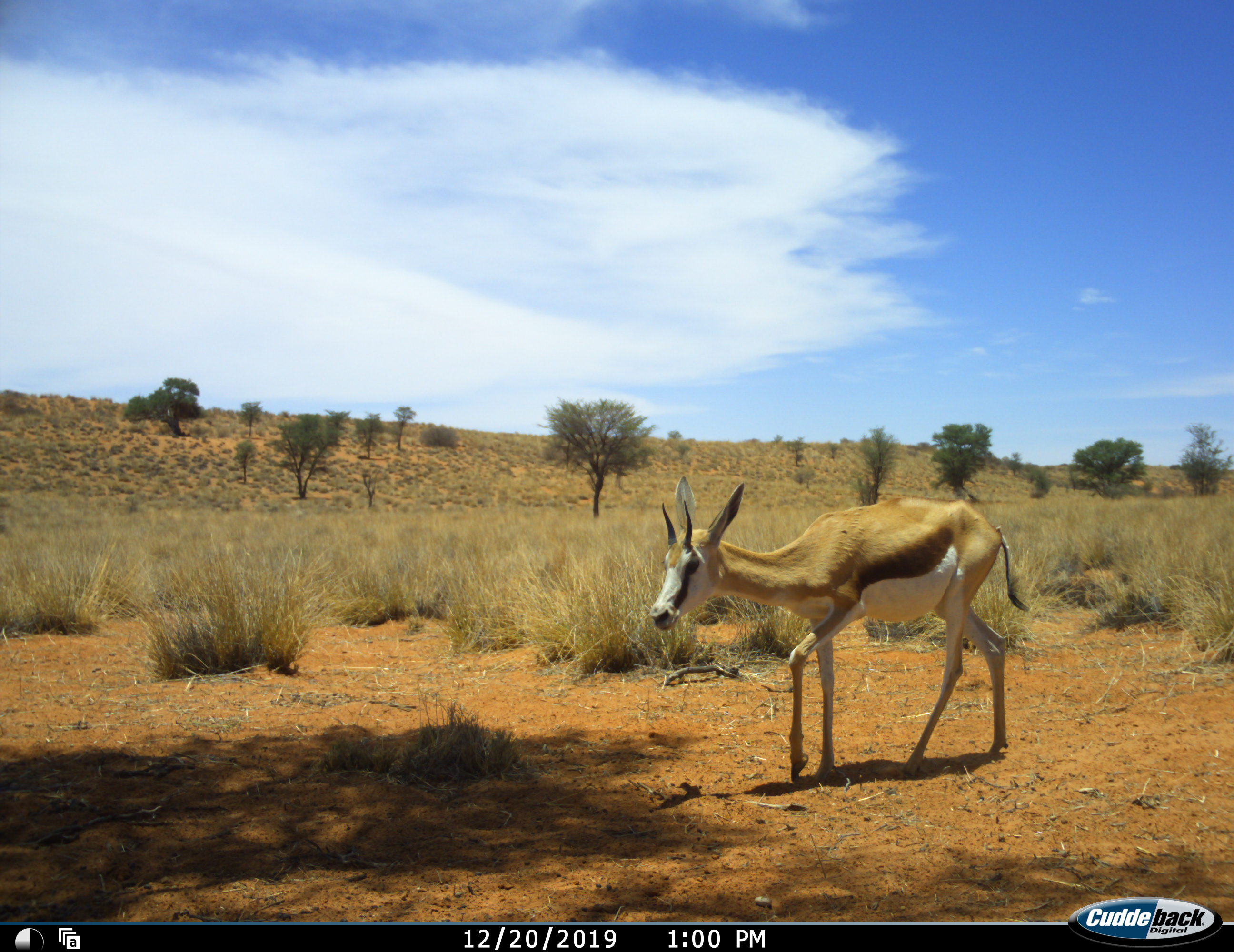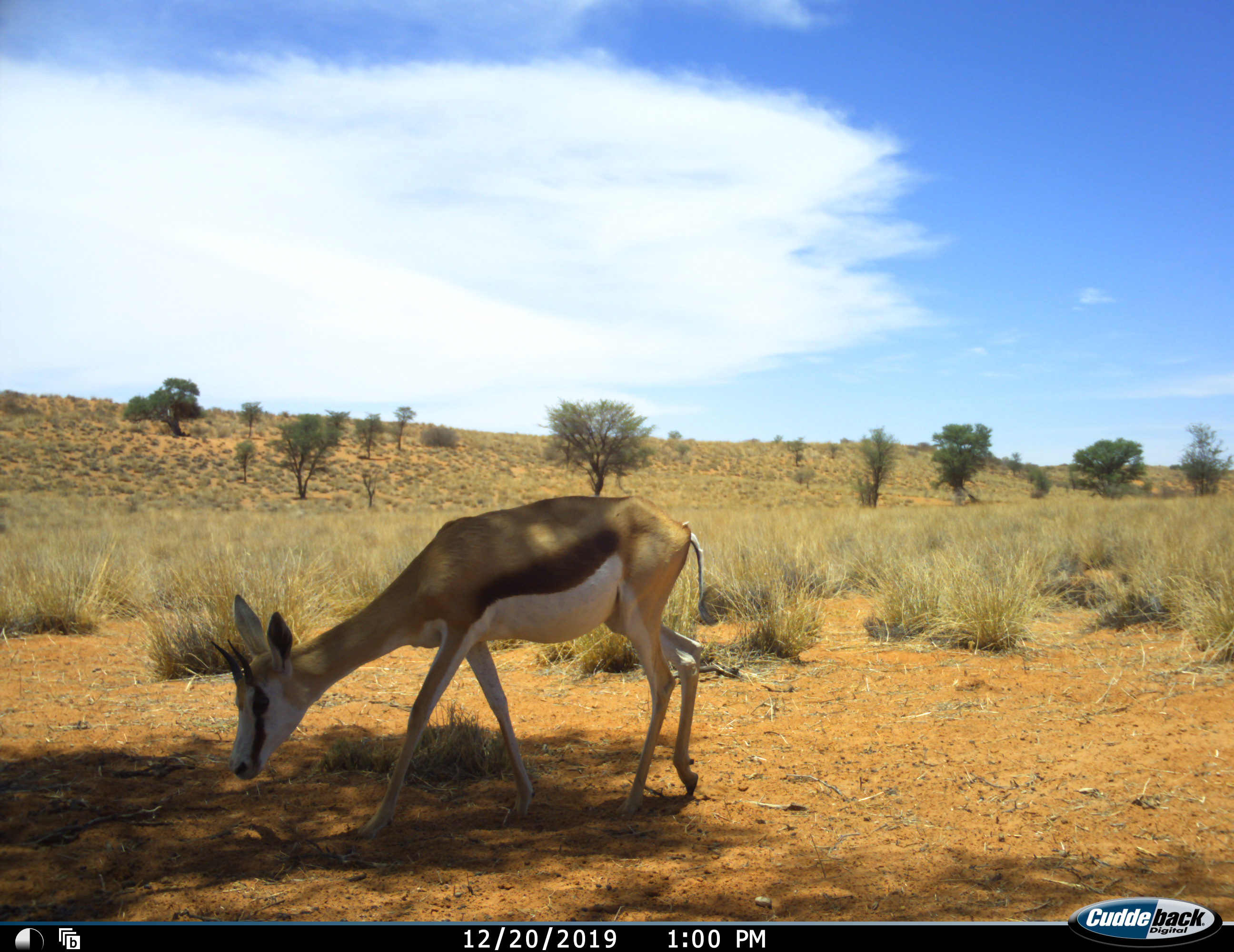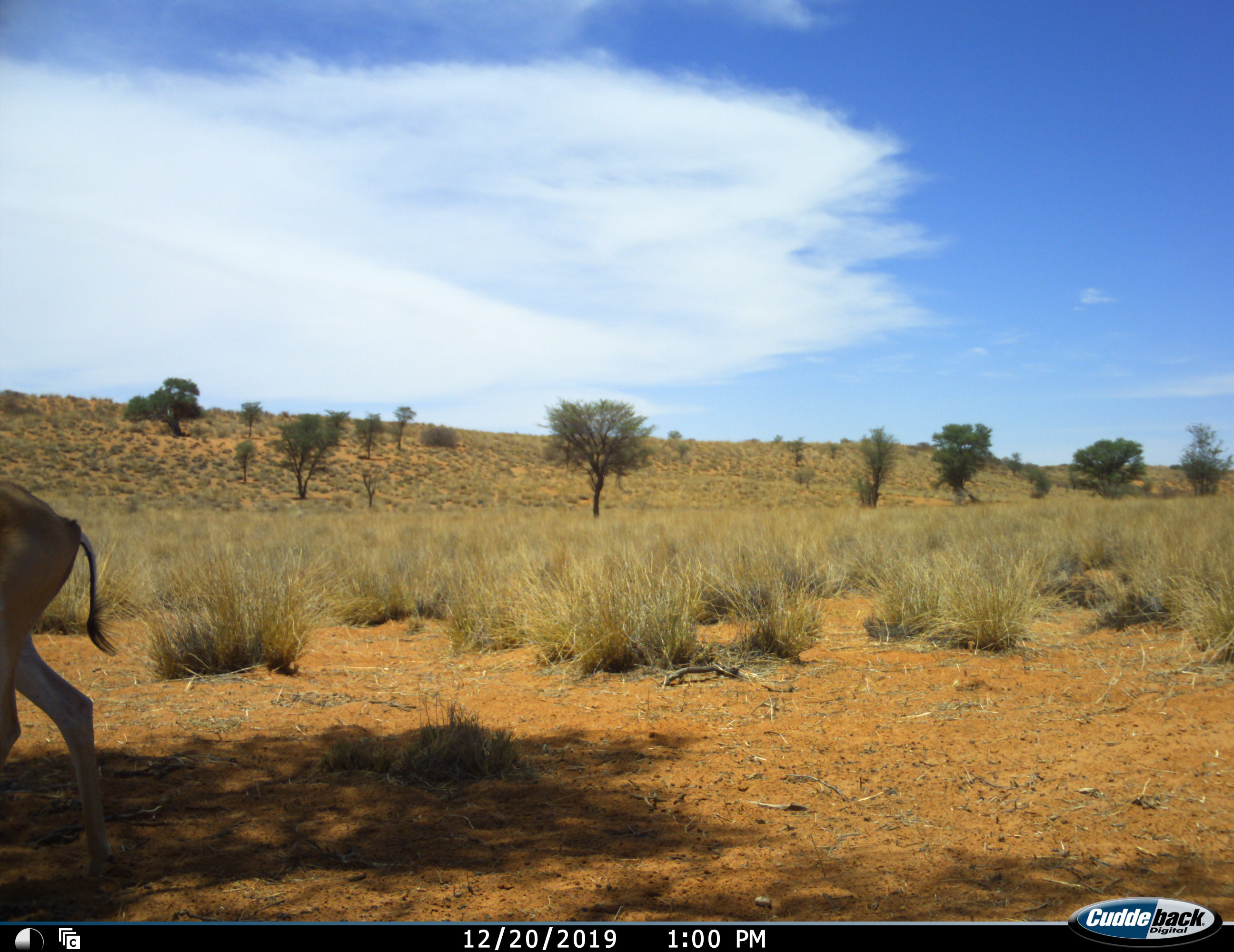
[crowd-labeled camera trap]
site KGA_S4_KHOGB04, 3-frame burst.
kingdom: Animalia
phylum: Chordata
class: Mammalia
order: Artiodactyla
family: Bovidae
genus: Antidorcas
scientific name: Antidorcas marsupialis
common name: springbok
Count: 1.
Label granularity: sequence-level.